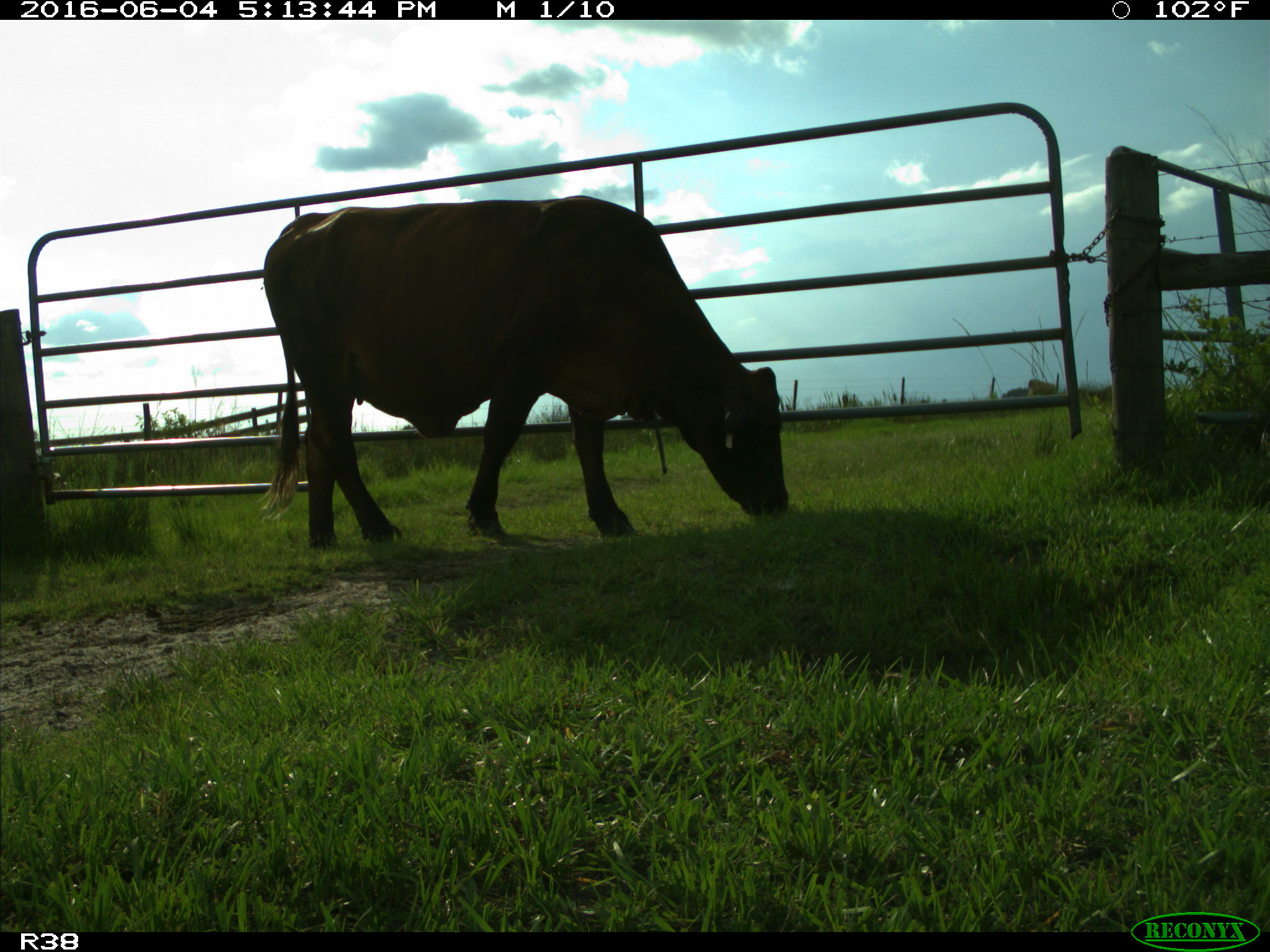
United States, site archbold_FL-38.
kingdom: Animalia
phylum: Chordata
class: Mammalia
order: Artiodactyla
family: Bovidae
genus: Bos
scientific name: Bos taurus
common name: domestic cow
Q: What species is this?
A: Bos taurus (domestic cow).